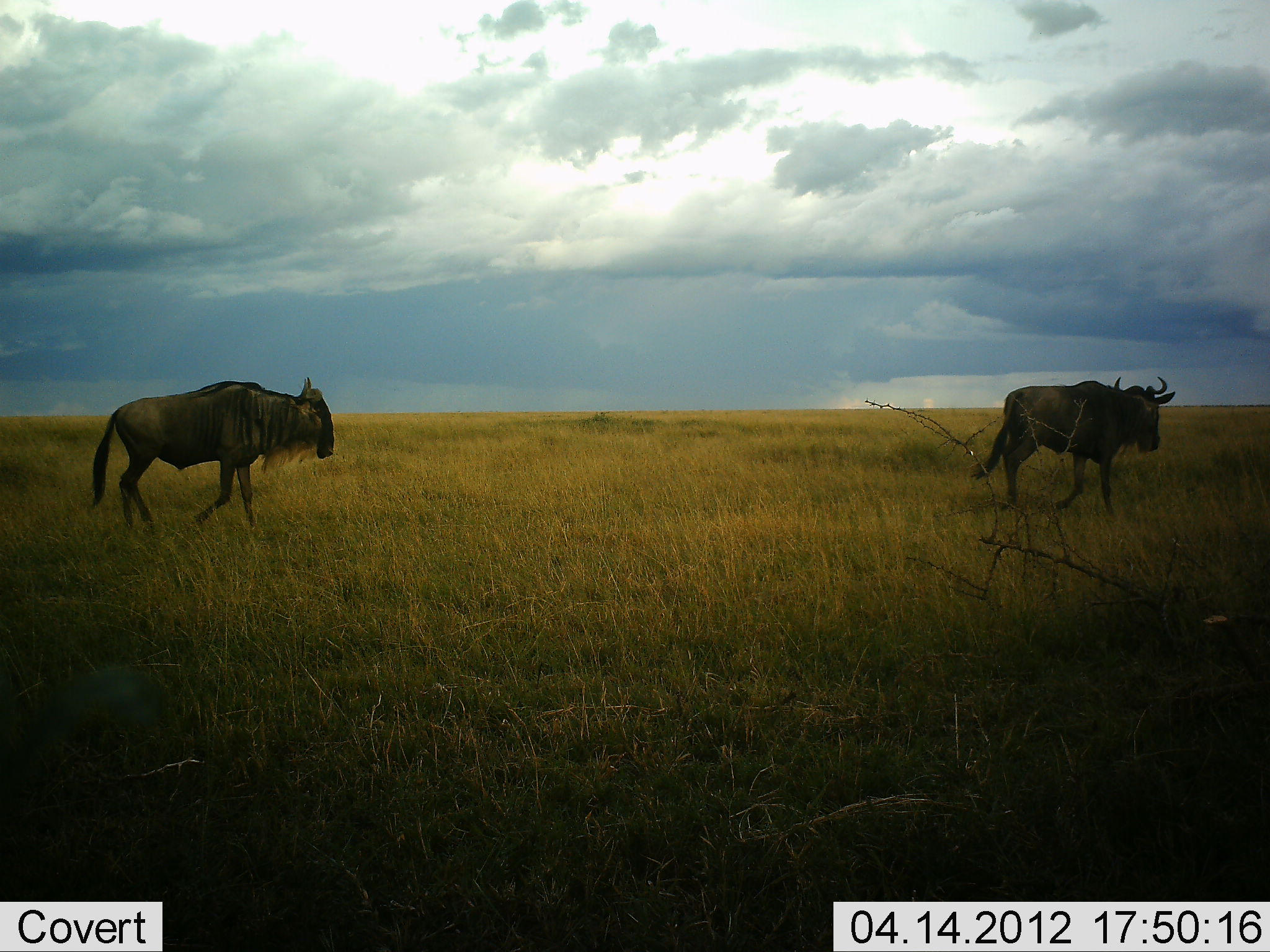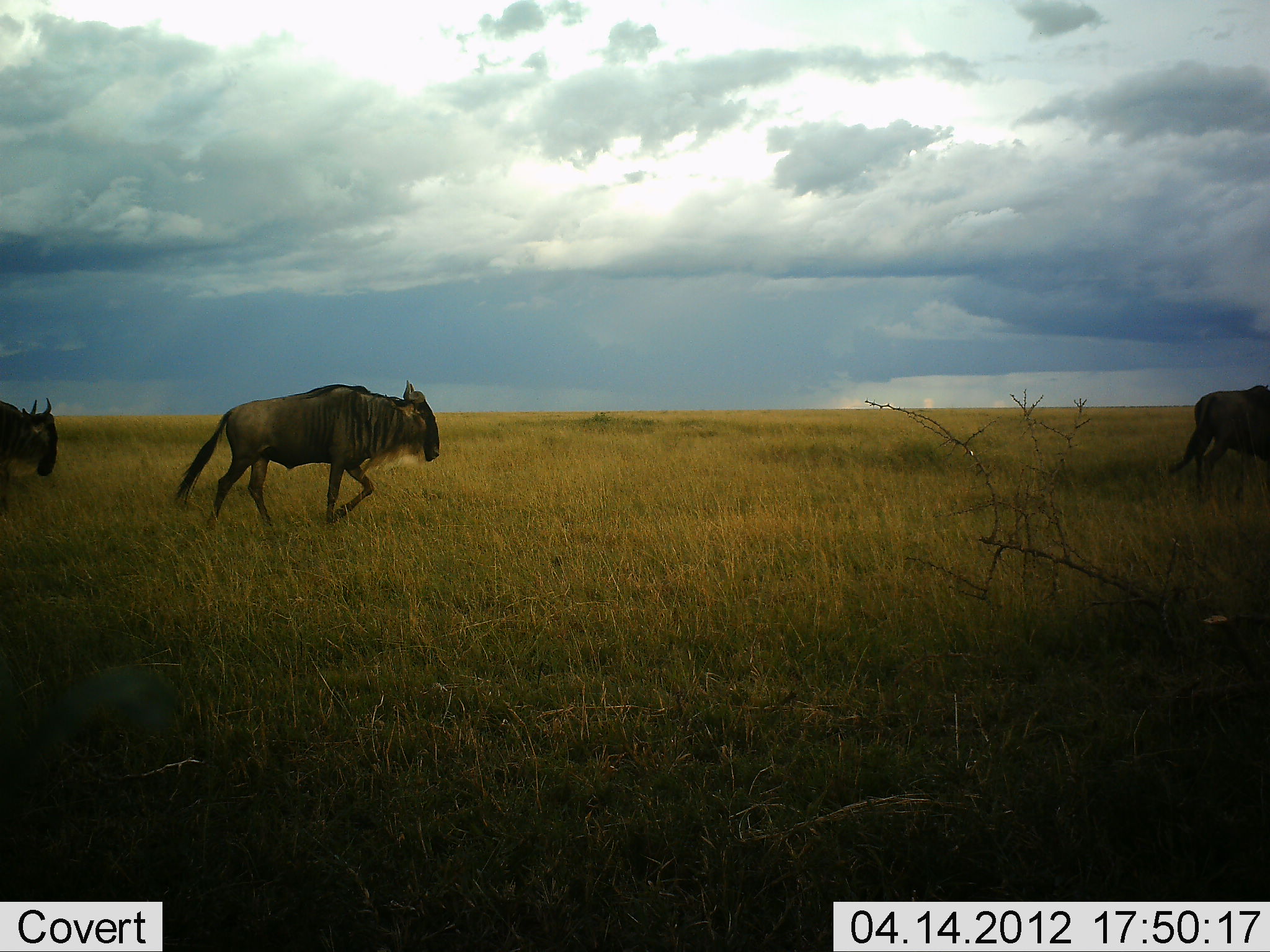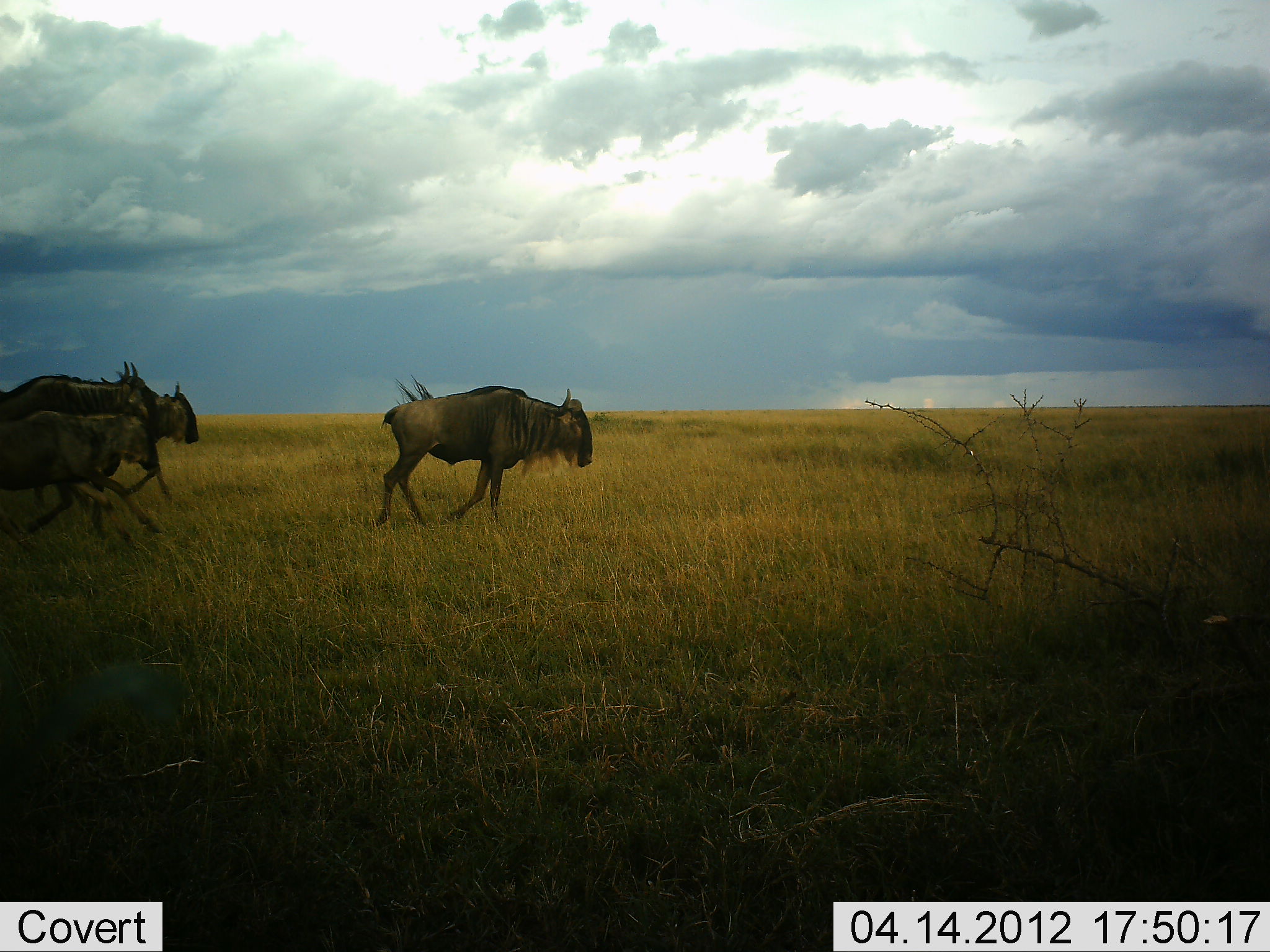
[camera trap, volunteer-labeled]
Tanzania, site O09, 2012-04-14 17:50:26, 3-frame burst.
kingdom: Animalia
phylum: Chordata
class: Mammalia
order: Artiodactyla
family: Bovidae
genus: Connochaetes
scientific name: Connochaetes taurinus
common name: blue wildebeest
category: wildebeest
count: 5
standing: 5%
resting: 0%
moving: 100%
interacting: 0%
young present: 5%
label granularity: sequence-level